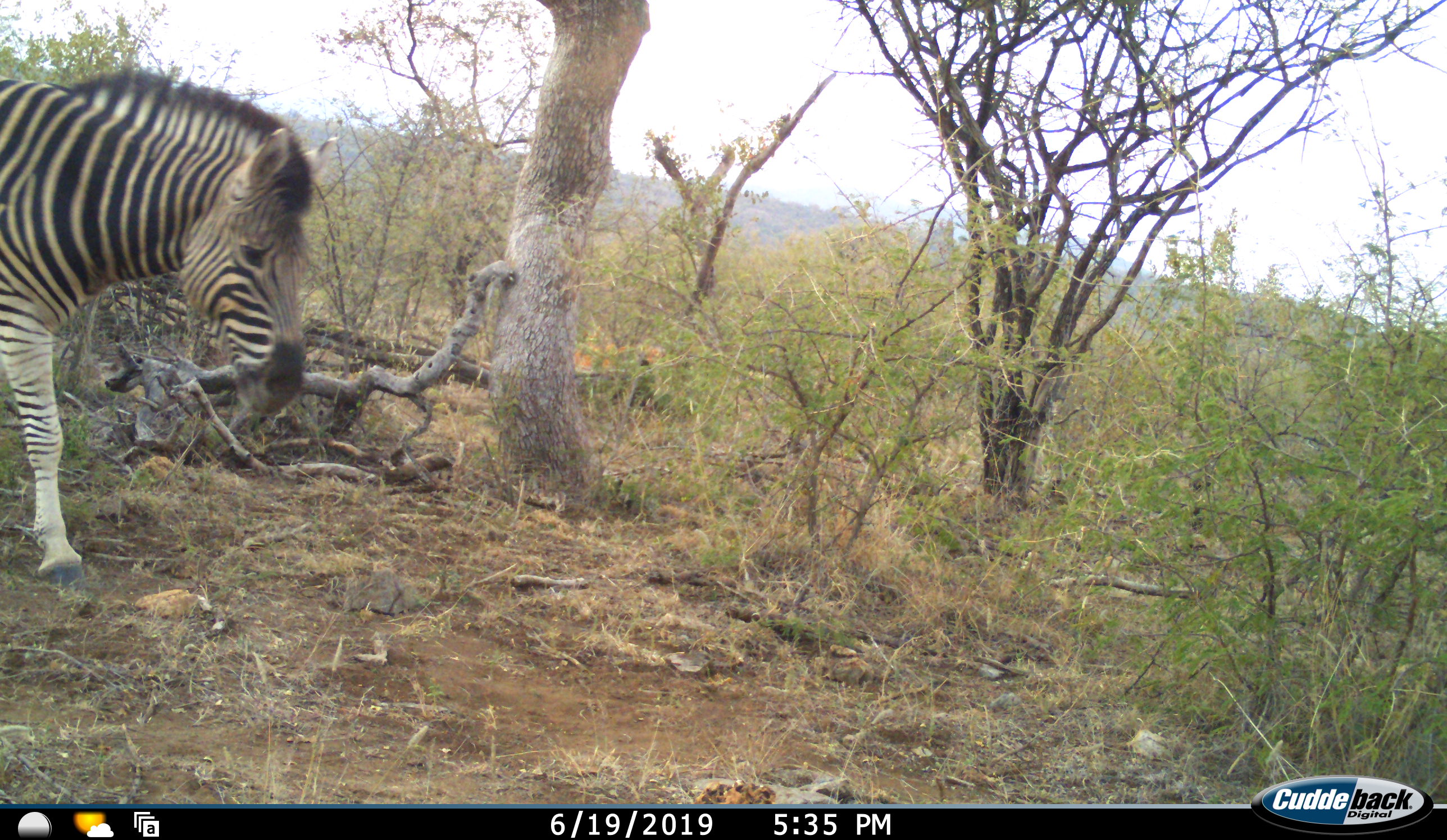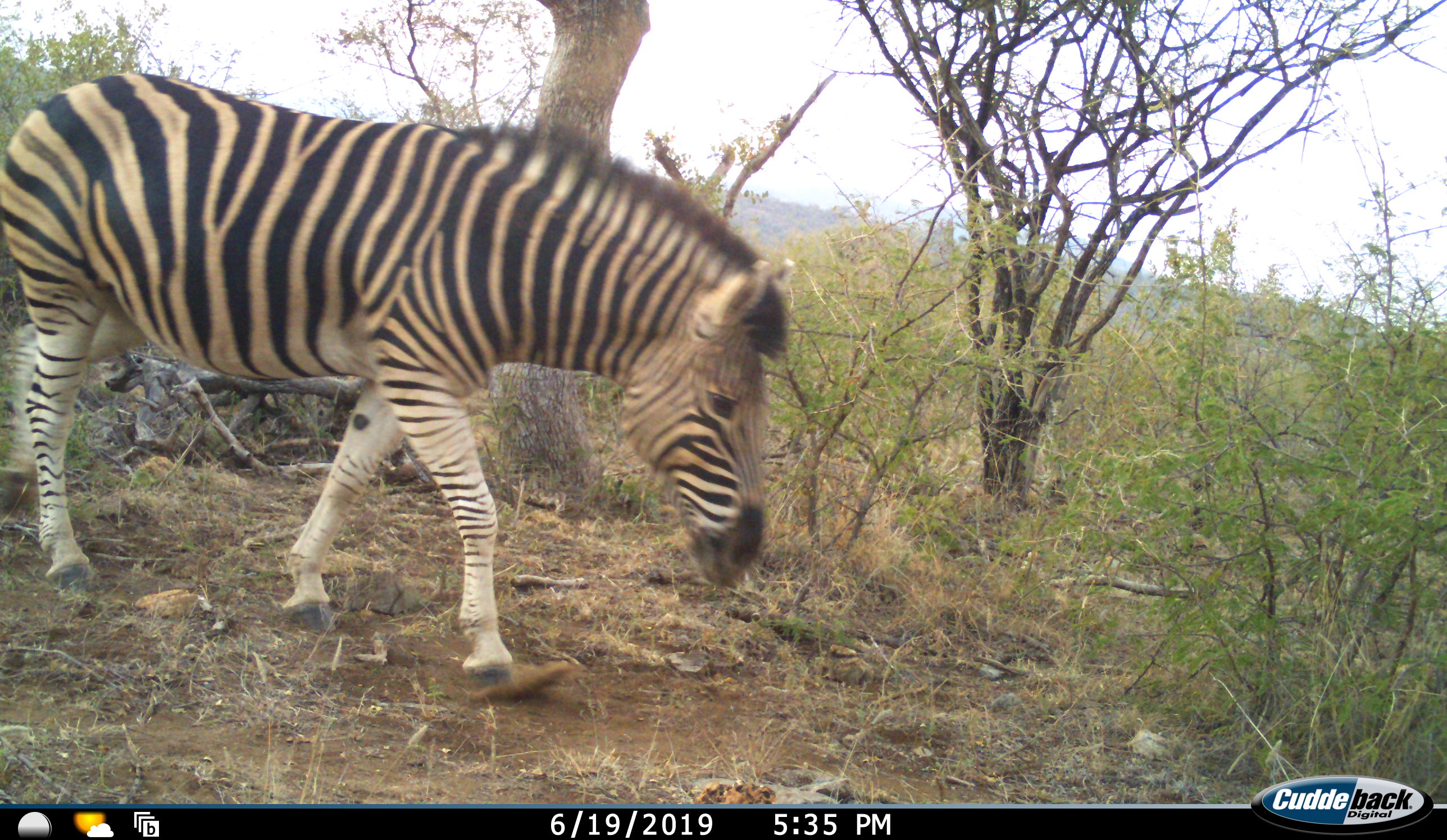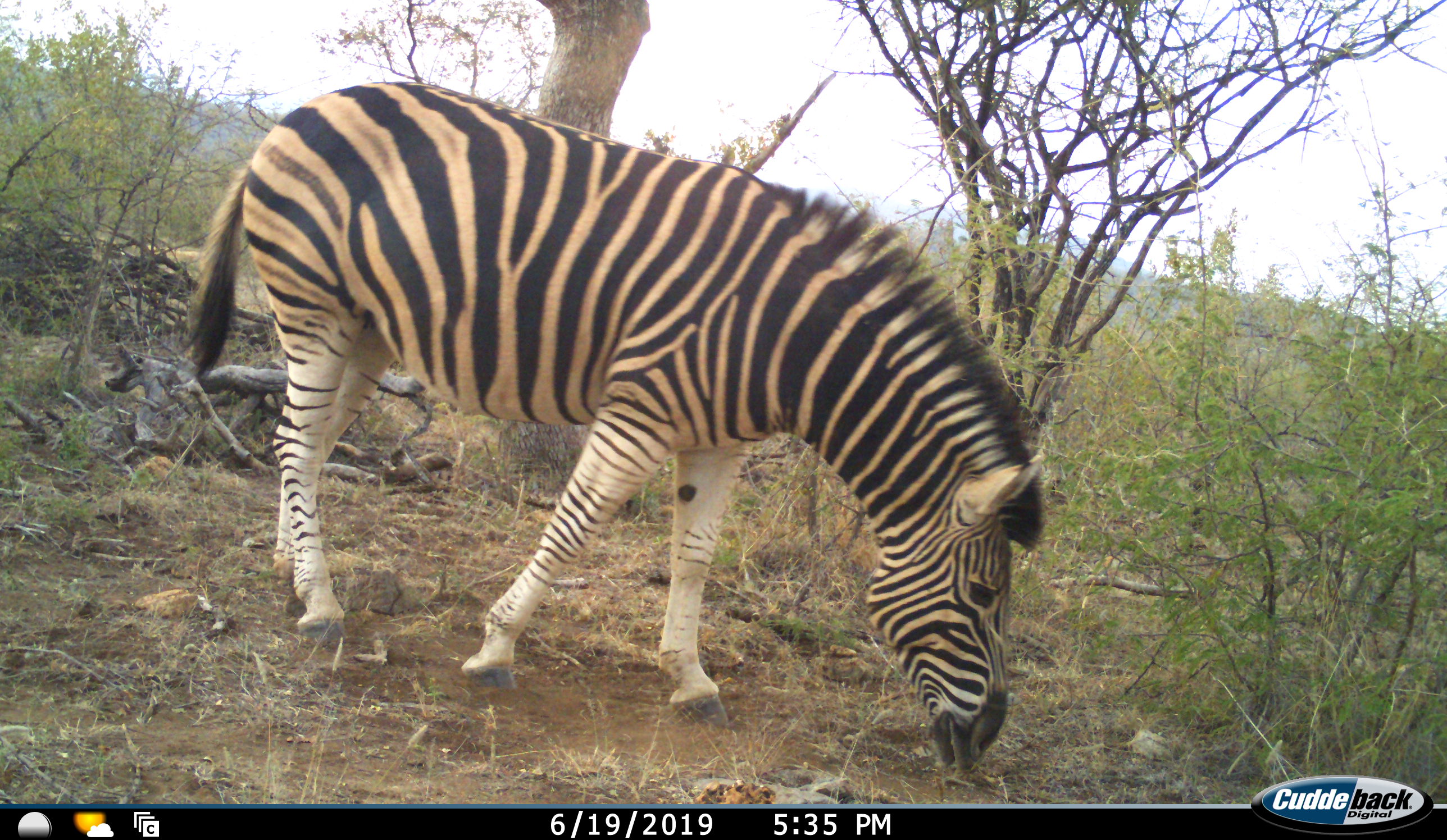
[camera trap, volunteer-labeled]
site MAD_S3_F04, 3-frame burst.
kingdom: Animalia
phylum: Chordata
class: Mammalia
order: Perissodactyla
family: Equidae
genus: Equus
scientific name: Equus quagga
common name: plains zebra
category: zebraplains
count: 1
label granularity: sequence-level